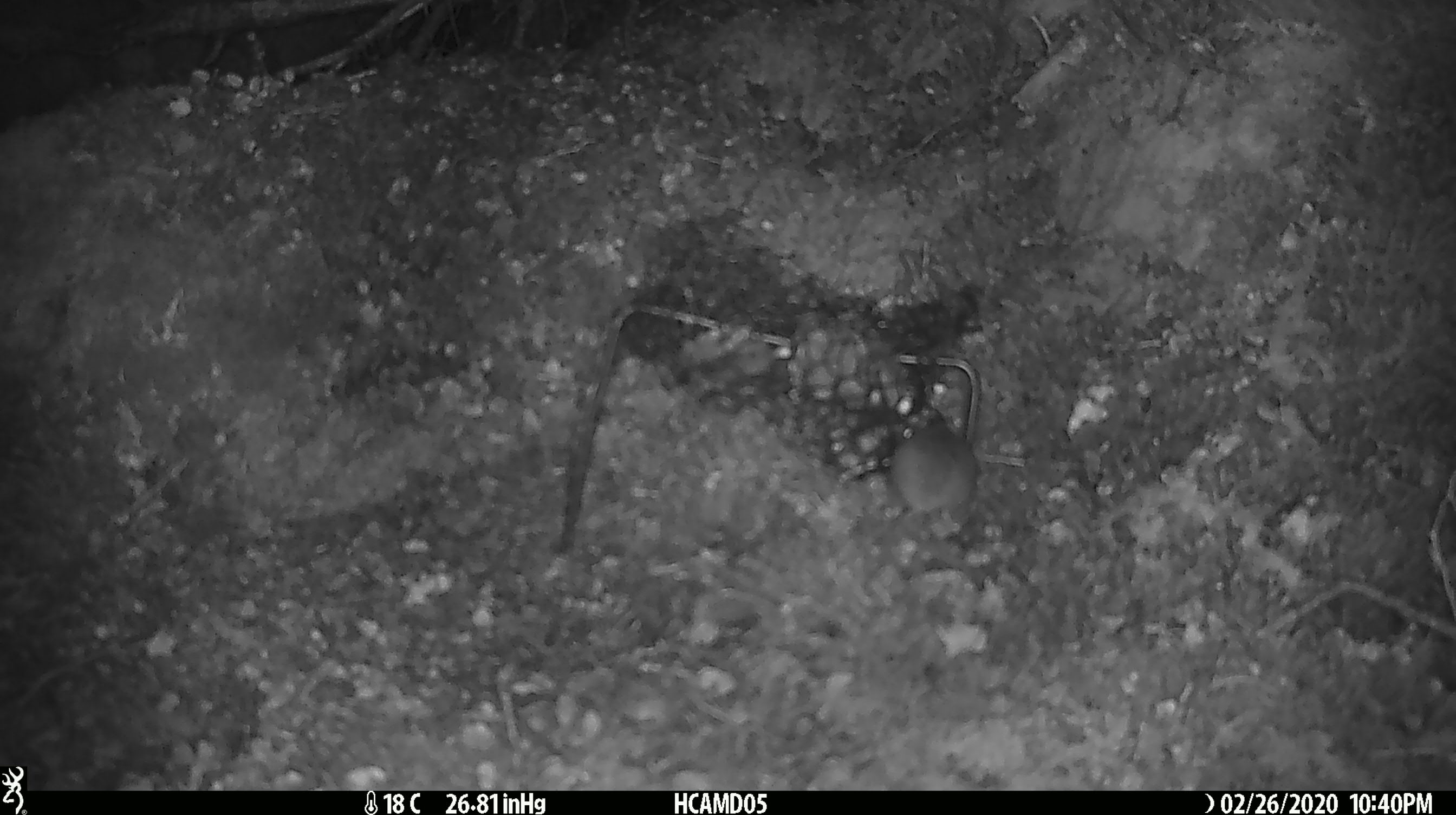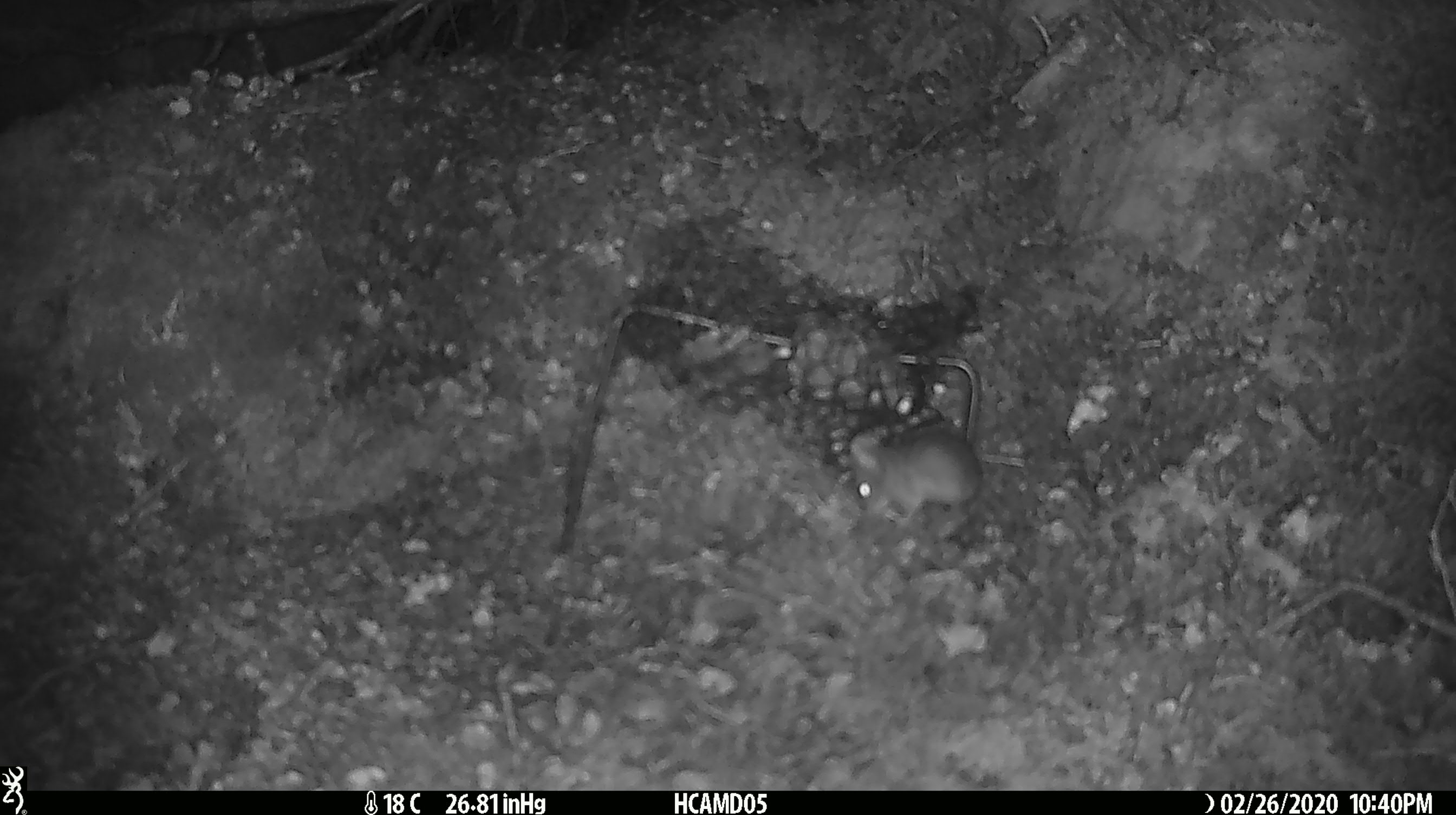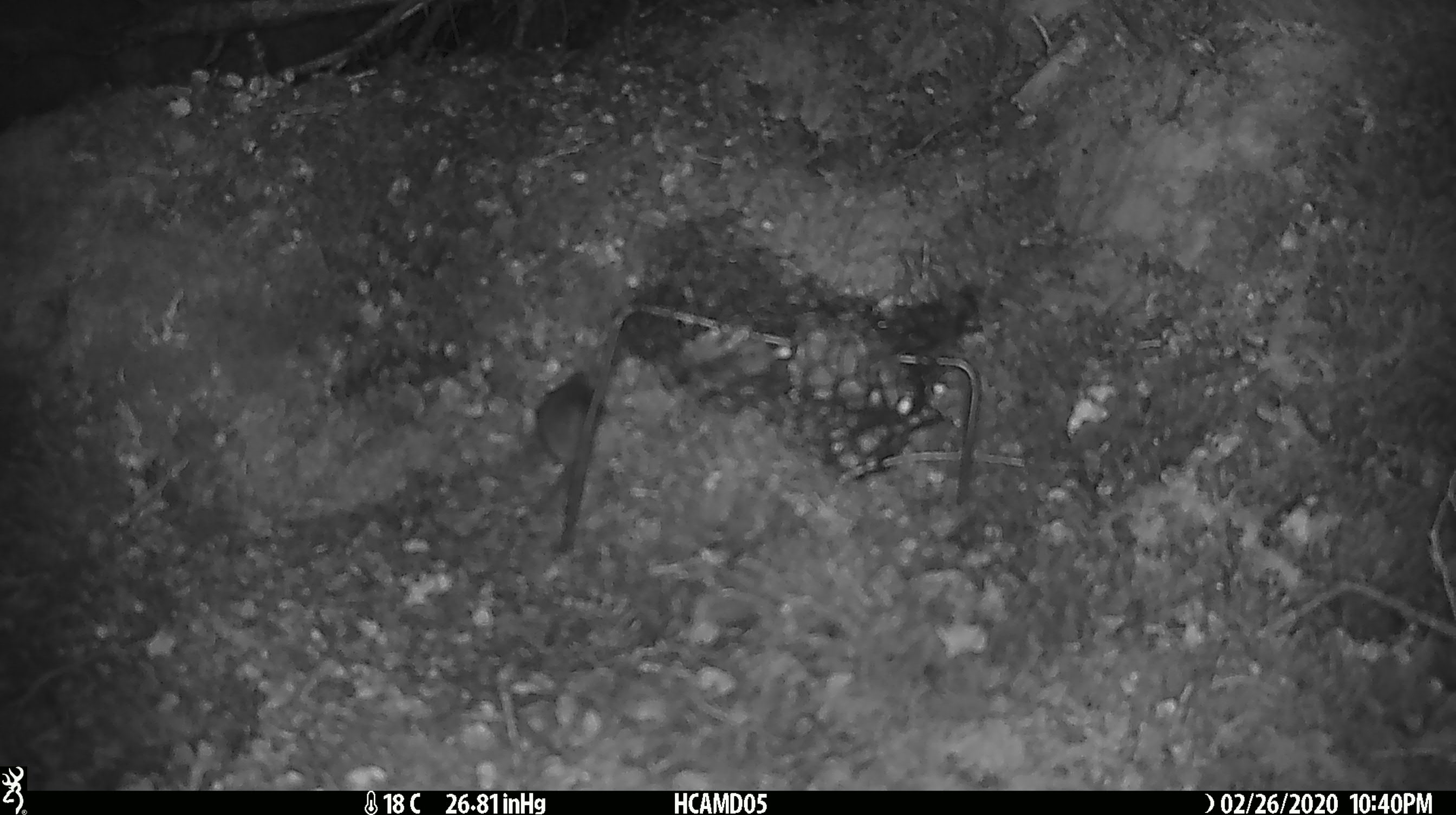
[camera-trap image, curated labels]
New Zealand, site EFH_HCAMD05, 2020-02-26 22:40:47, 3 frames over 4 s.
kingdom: Animalia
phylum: Chordata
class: Mammalia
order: Rodentia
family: Muridae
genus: Mus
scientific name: Mus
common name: mouse